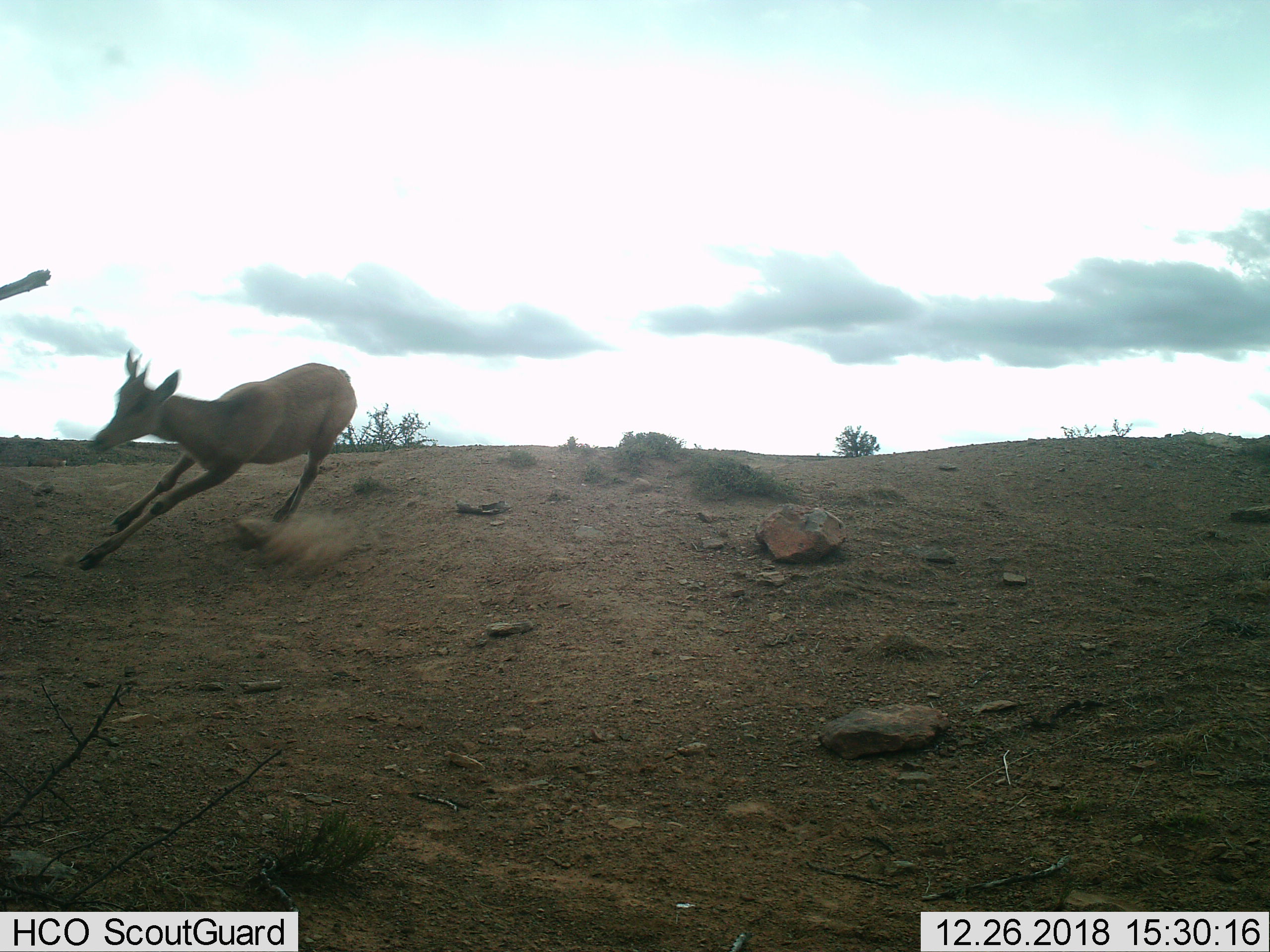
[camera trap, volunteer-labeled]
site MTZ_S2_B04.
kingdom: Animalia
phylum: Chordata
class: Mammalia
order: Artiodactyla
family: Bovidae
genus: Alcelaphus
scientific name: Alcelaphus buselaphus caama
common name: red hartebeest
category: hartebeestred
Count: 1.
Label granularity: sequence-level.